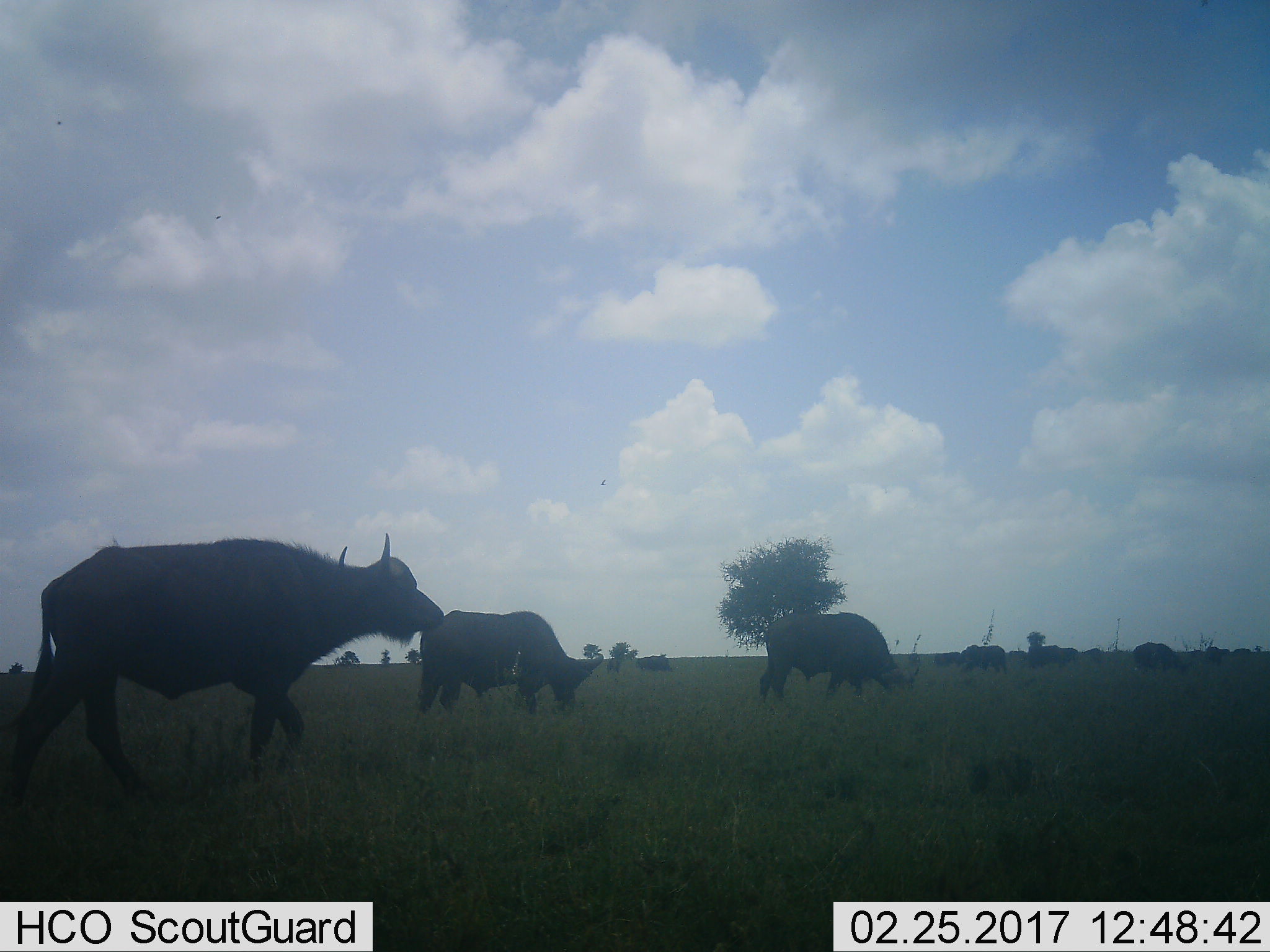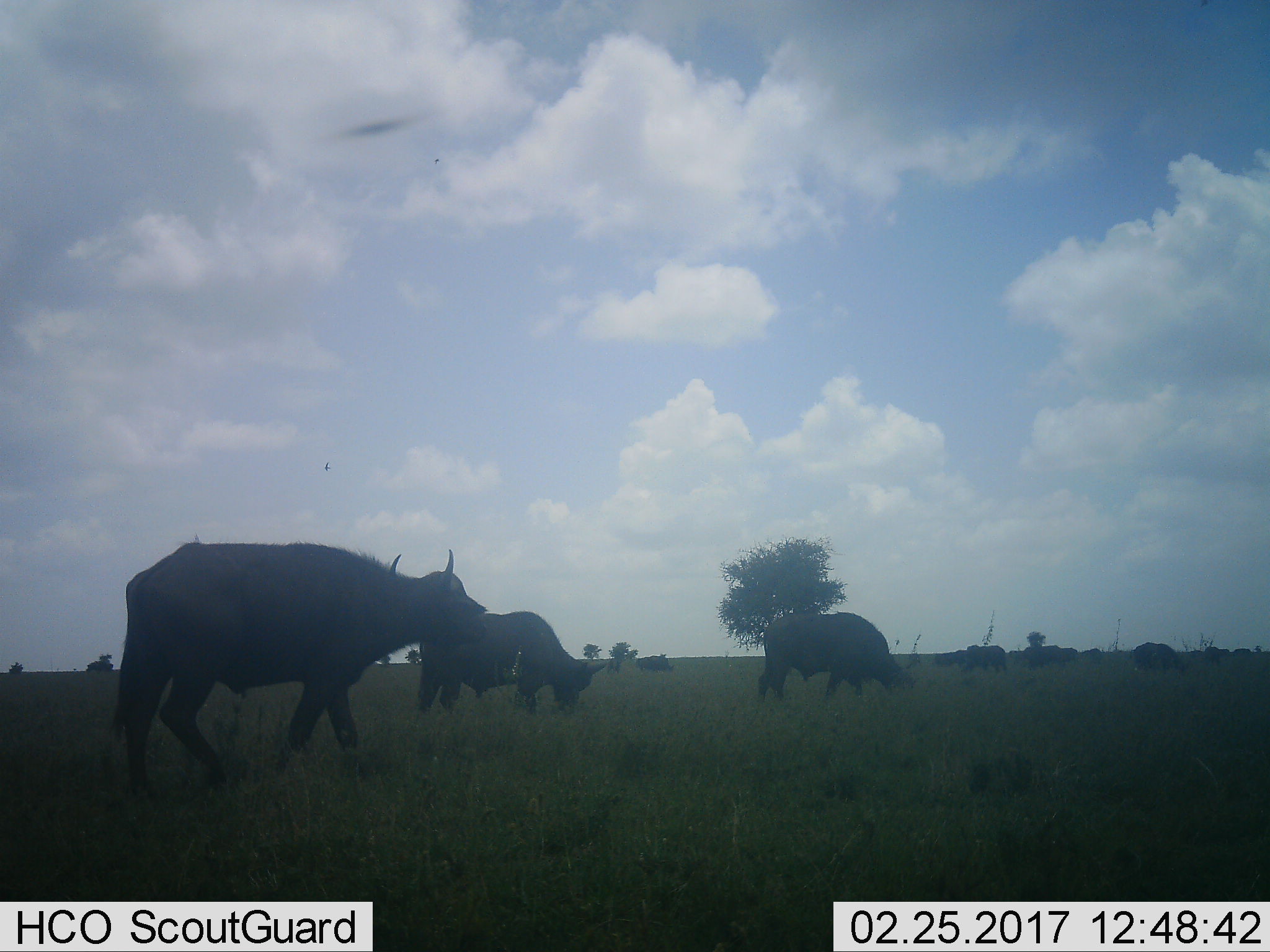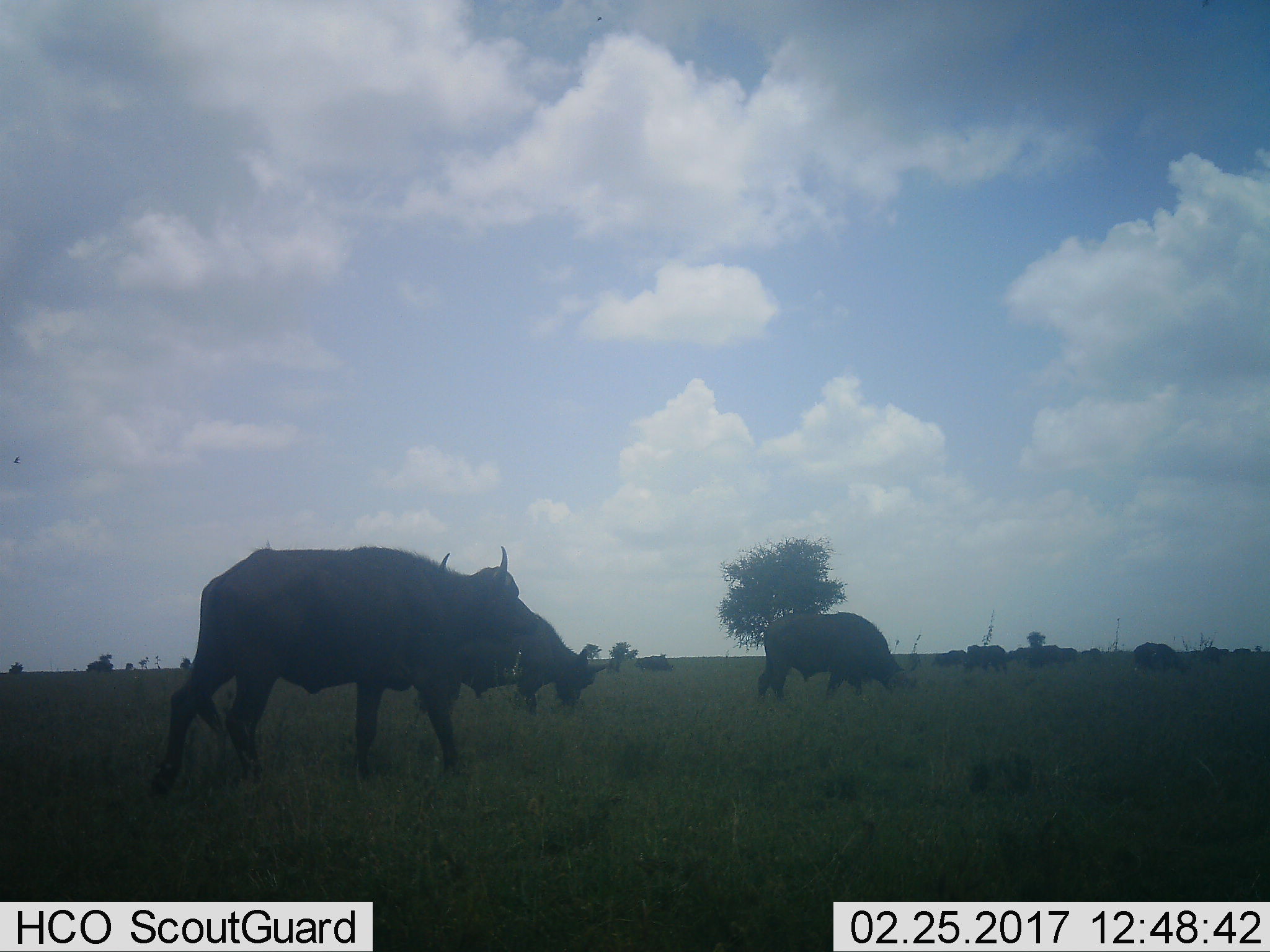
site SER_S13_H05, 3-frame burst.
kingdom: Animalia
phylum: Chordata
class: Mammalia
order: Artiodactyla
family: Bovidae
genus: Syncerus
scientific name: Syncerus caffer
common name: african buffalo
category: buffalo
Buffalo (african buffalo) (Syncerus caffer), count 11-50. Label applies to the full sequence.